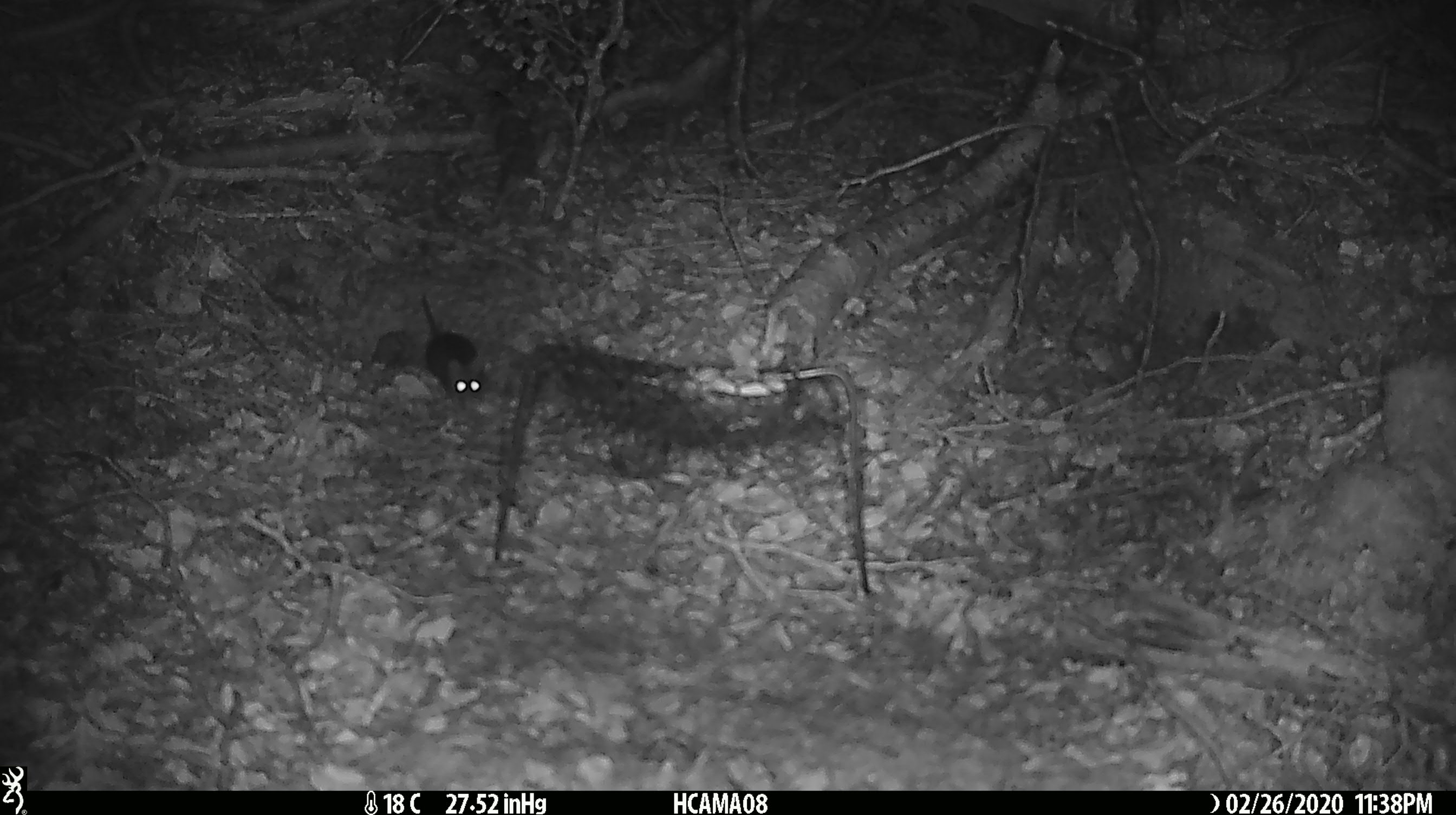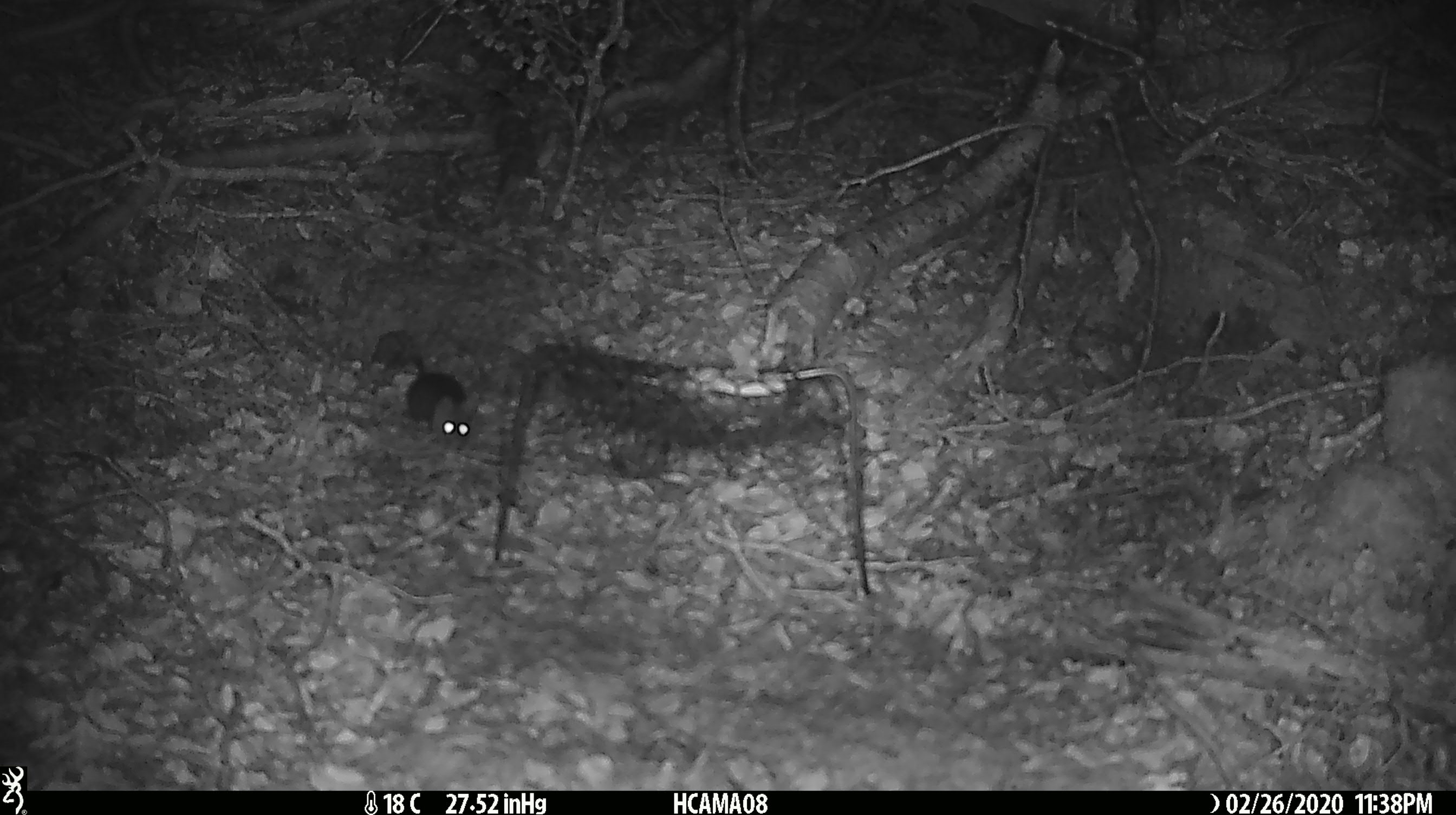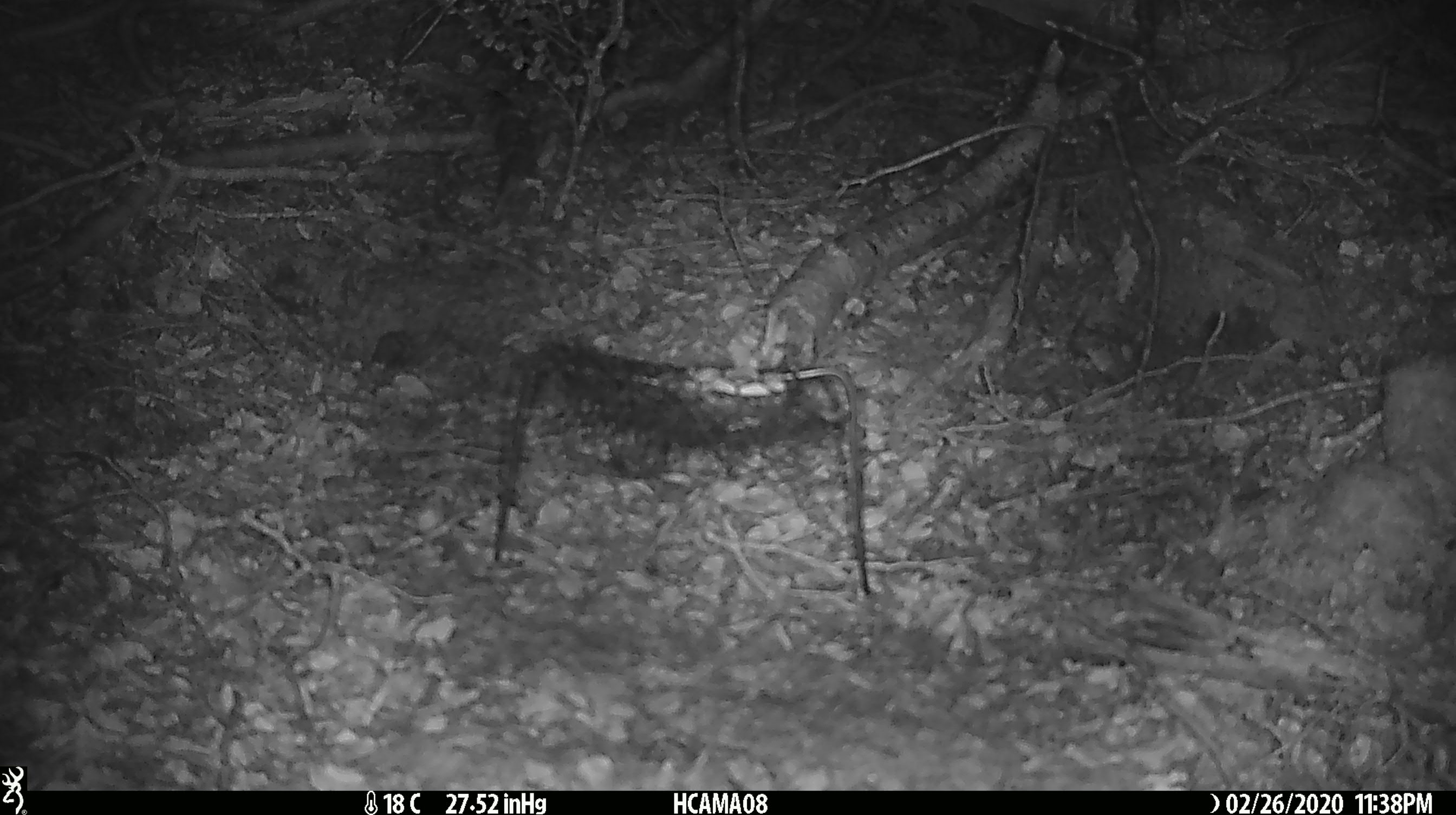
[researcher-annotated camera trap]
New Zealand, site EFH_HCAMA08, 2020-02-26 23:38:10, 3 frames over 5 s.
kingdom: Animalia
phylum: Chordata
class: Mammalia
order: Rodentia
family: Muridae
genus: Mus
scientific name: Mus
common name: mouse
Mouse (Mus).